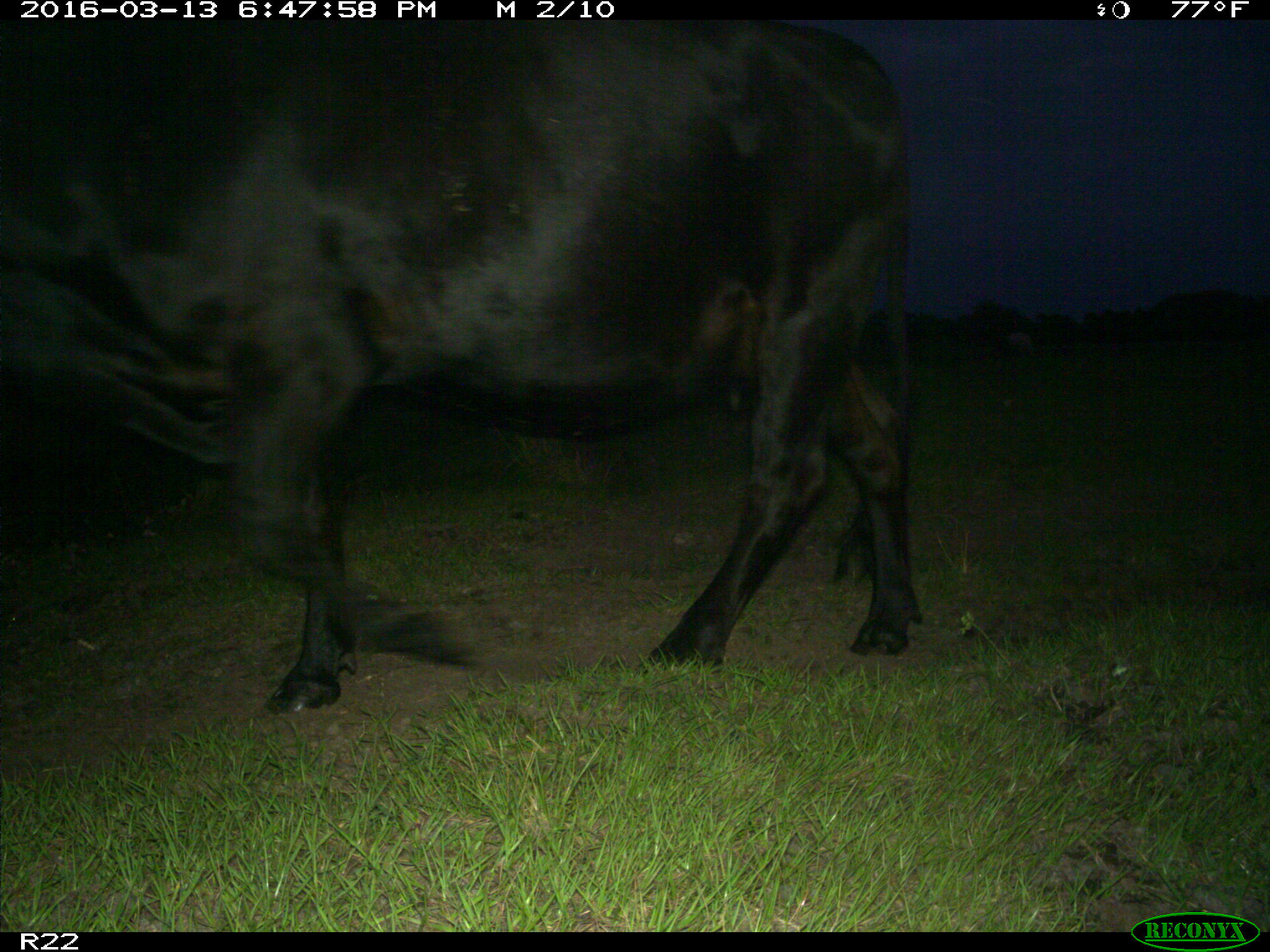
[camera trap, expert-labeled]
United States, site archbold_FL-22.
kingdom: Animalia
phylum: Chordata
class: Mammalia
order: Artiodactyla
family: Bovidae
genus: Bos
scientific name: Bos taurus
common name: domestic cow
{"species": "Bos taurus (domestic cow)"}